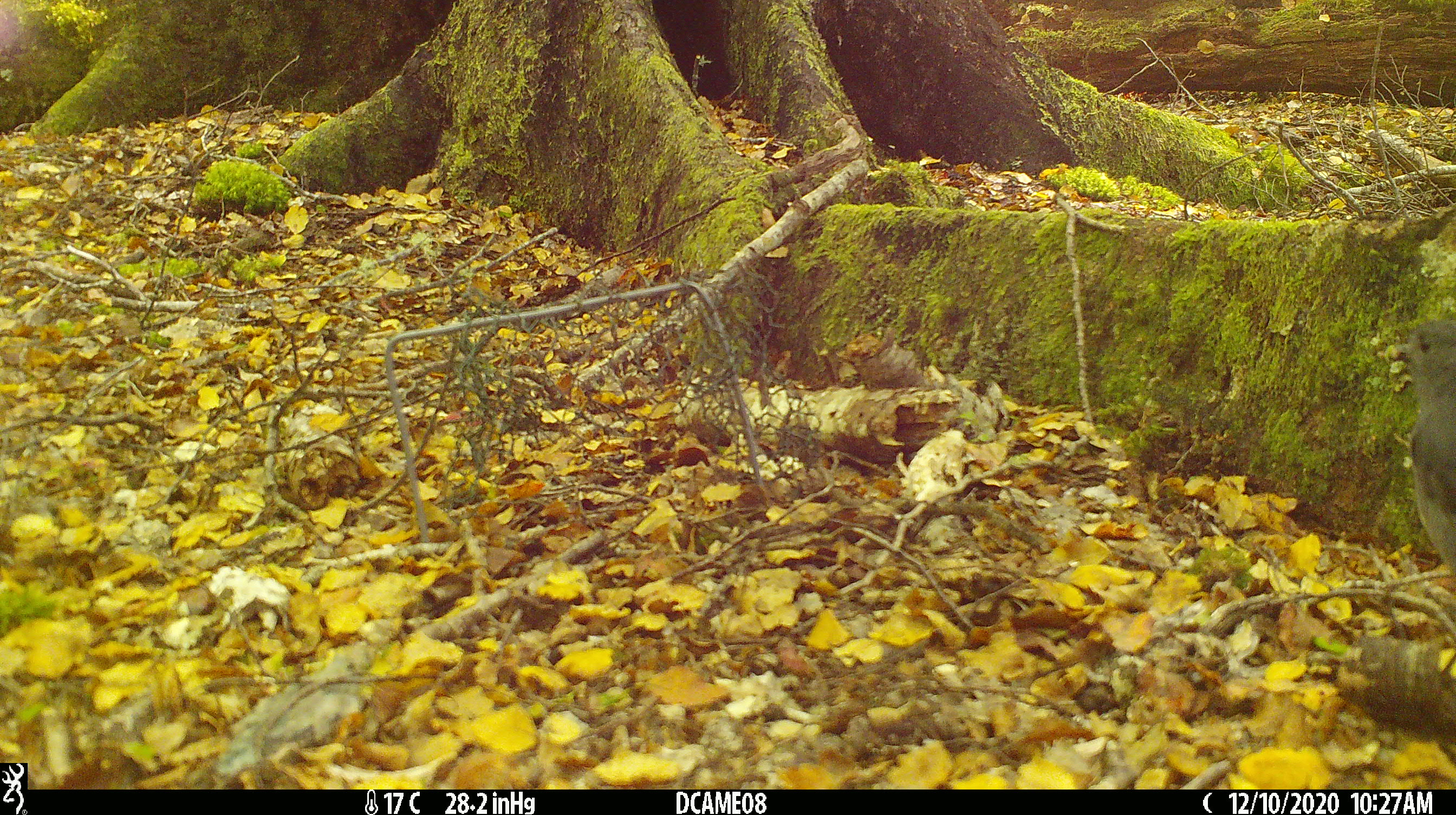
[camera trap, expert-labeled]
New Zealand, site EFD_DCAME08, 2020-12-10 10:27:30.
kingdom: Animalia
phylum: Chordata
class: Aves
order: Passeriformes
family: Petroicidae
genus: Petroica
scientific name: Petroica australis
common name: new zealand robin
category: robin